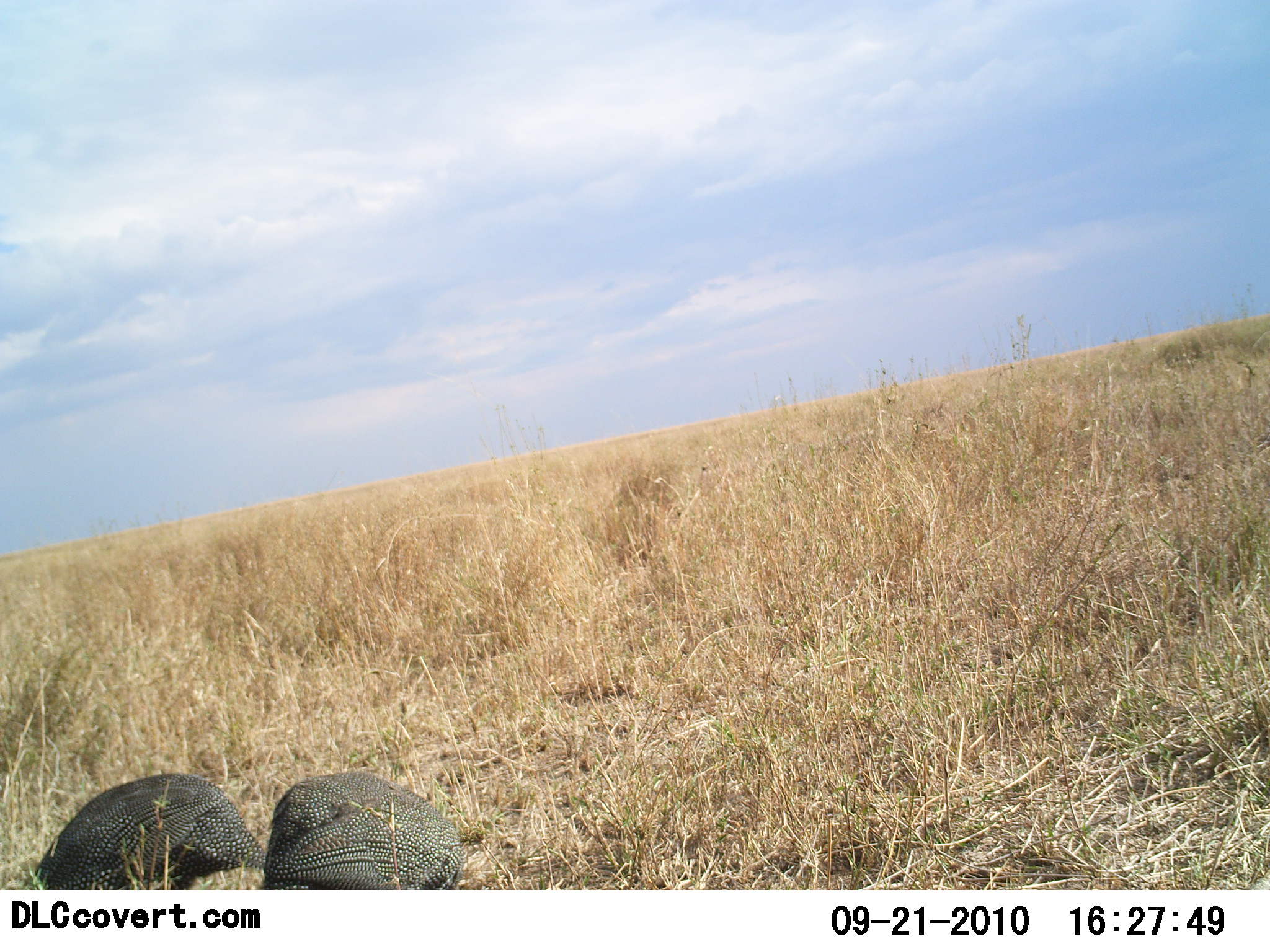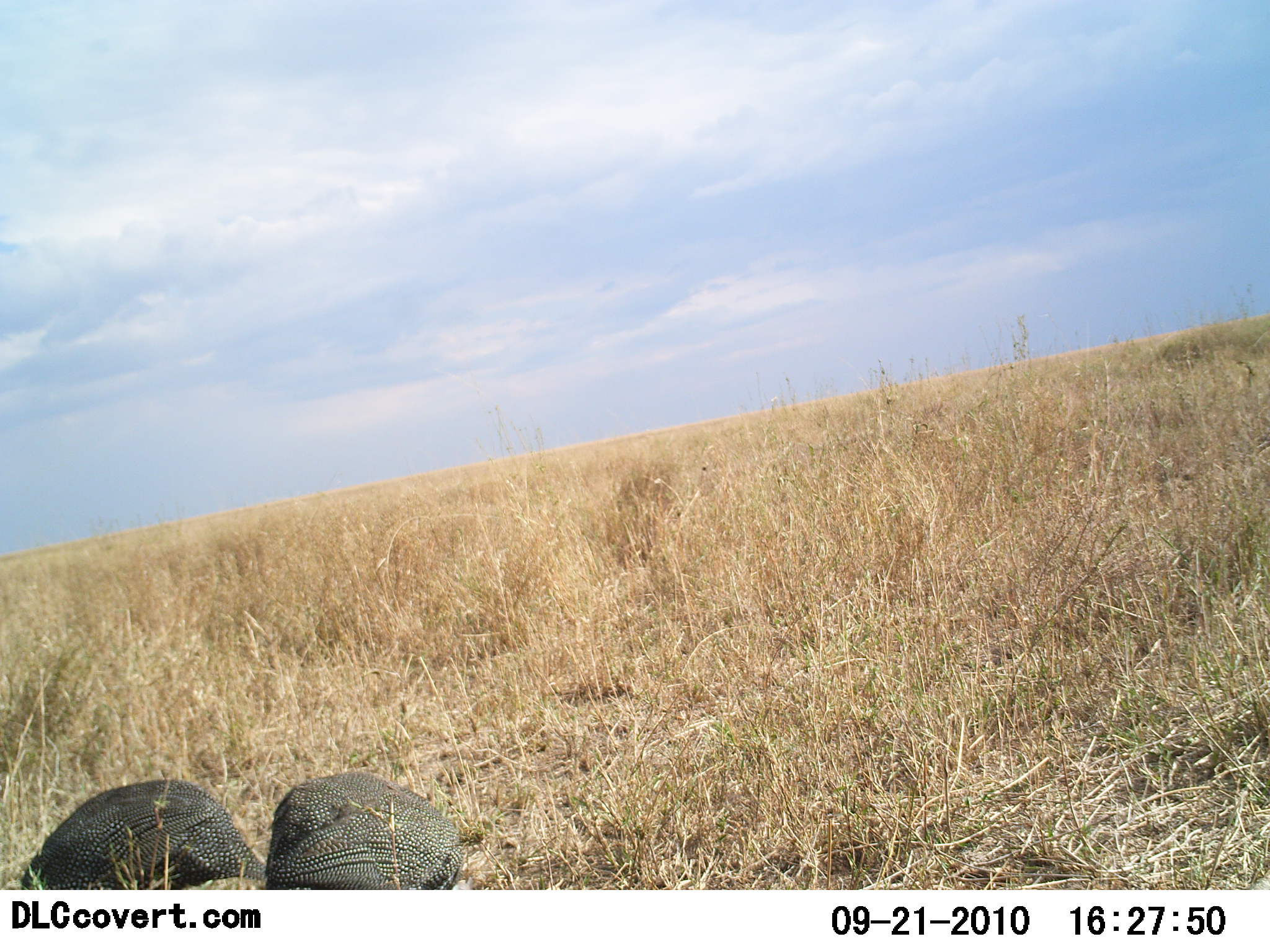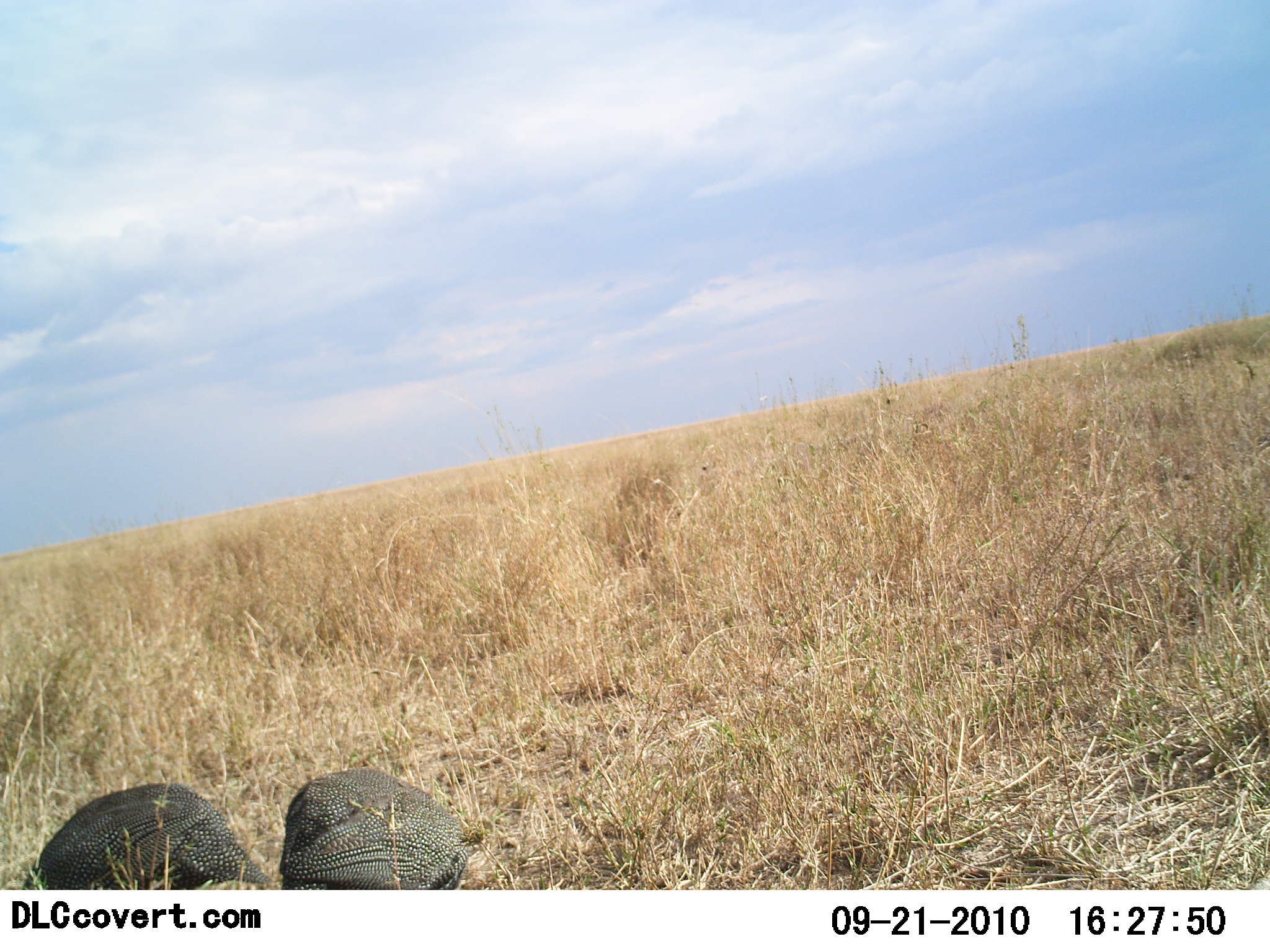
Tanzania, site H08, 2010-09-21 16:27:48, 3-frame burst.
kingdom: Animalia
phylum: Chordata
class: Aves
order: Galliformes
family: Numididae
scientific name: Numididae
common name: guinea fowl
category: guineafowl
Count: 2.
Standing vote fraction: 29%.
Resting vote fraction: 7%.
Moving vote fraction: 7%.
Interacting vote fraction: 0%.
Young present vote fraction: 0%.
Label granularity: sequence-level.